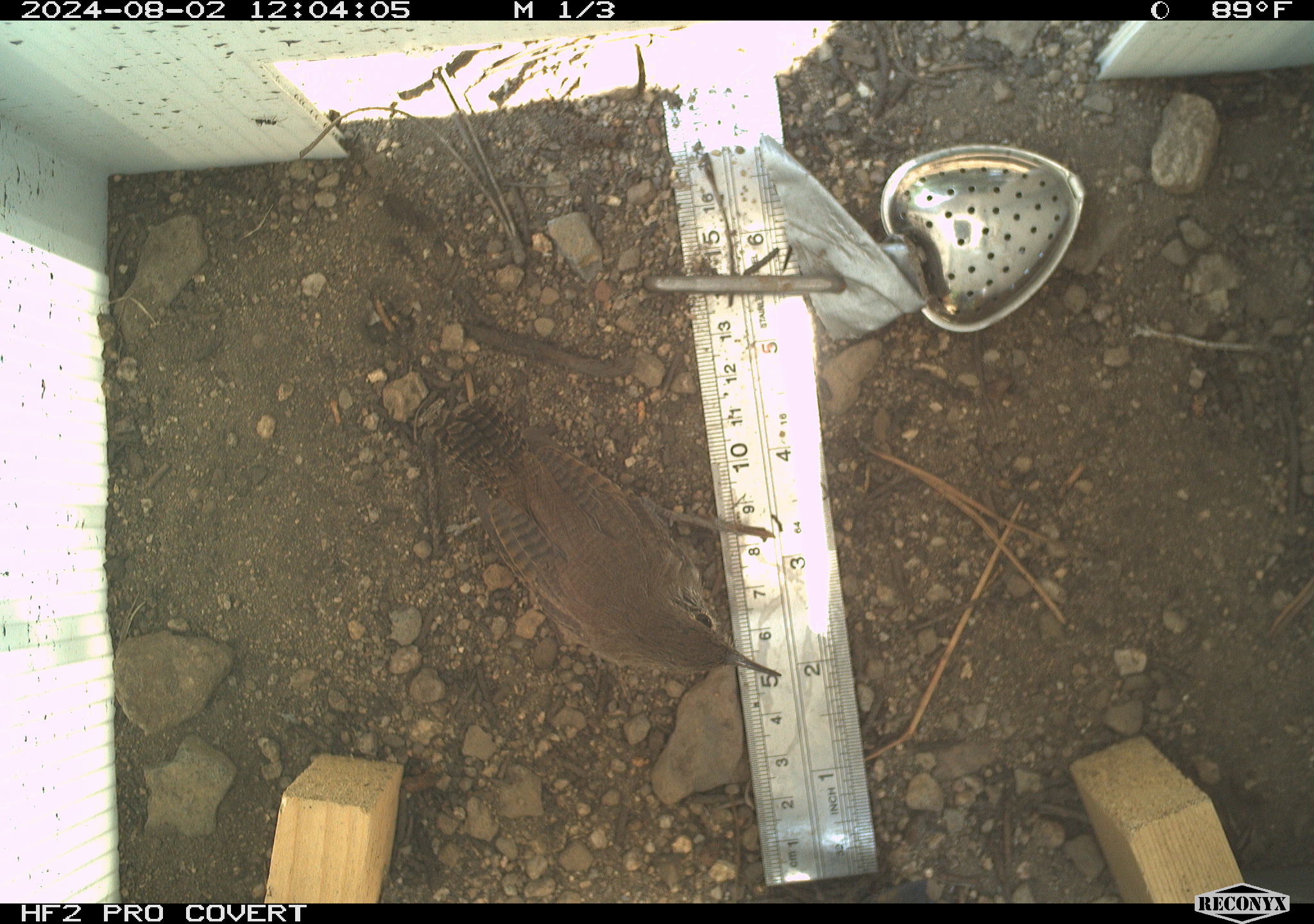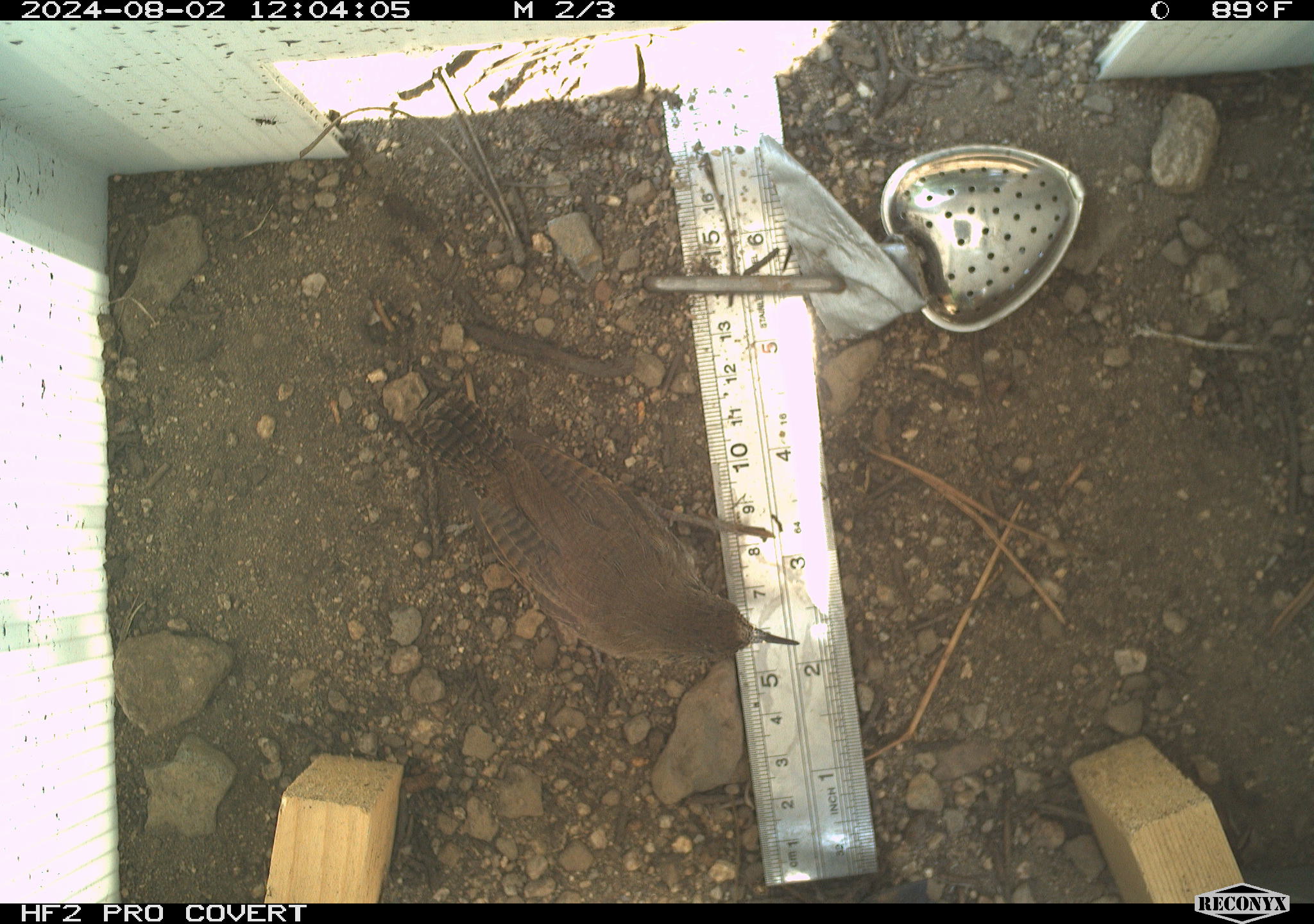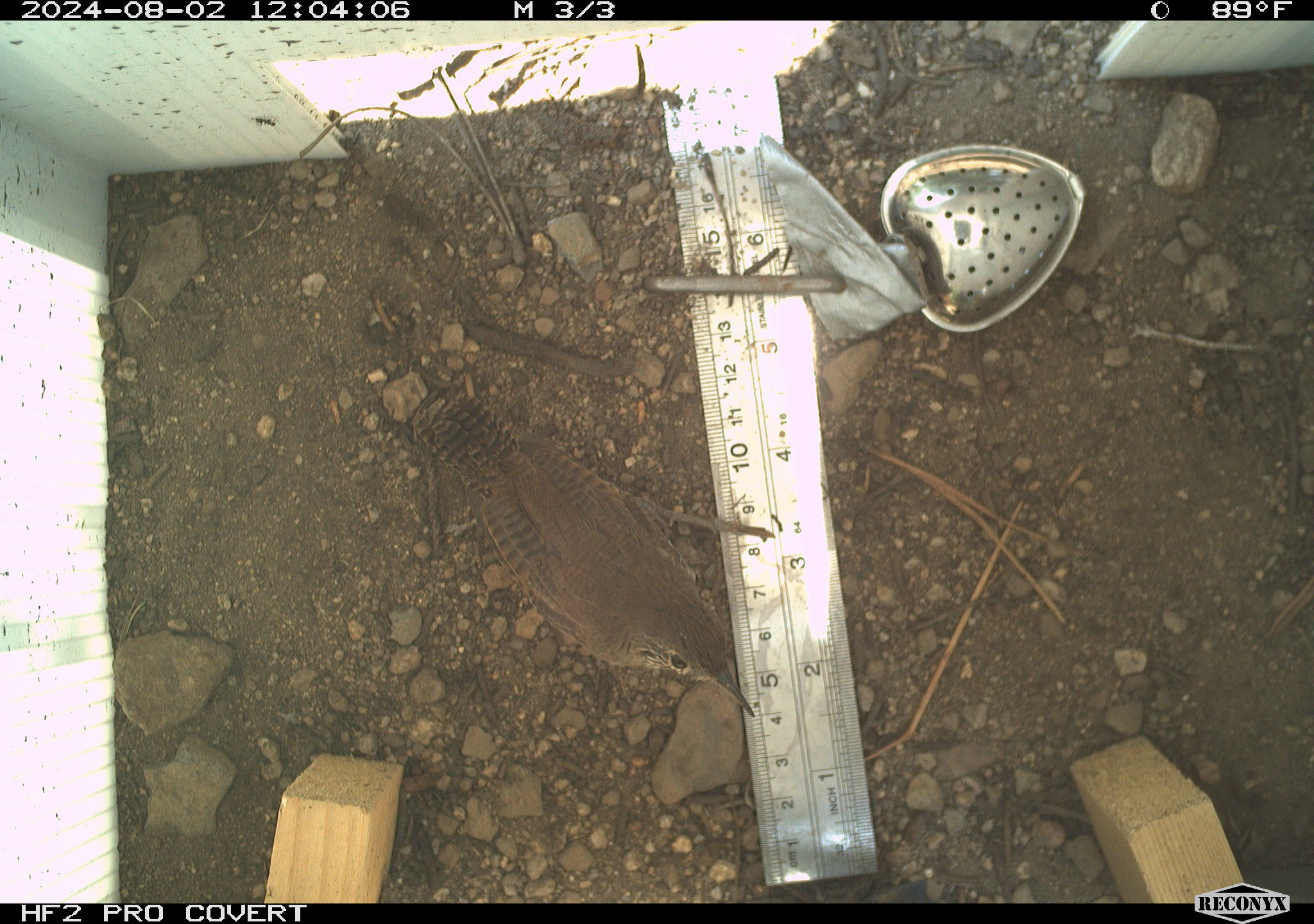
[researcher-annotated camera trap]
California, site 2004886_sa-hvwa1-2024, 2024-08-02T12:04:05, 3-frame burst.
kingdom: Animalia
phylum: Chordata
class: Aves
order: Passeriformes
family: Troglodytidae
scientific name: Troglodytidae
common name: wren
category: troglodytidae family